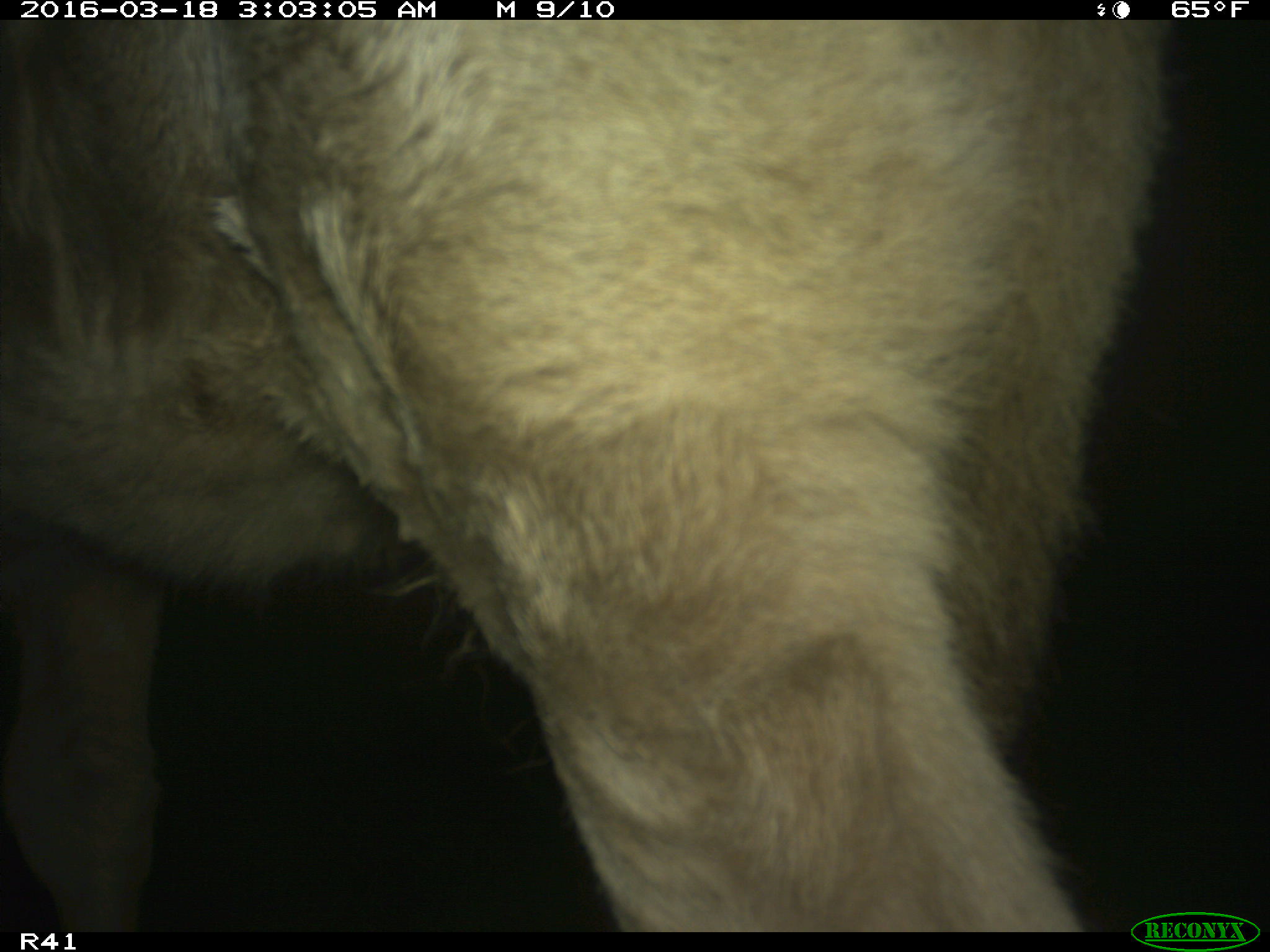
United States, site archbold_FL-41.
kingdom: Animalia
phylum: Chordata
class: Mammalia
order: Artiodactyla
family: Bovidae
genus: Bos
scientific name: Bos taurus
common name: domestic cow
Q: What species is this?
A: Bos taurus (domestic cow).